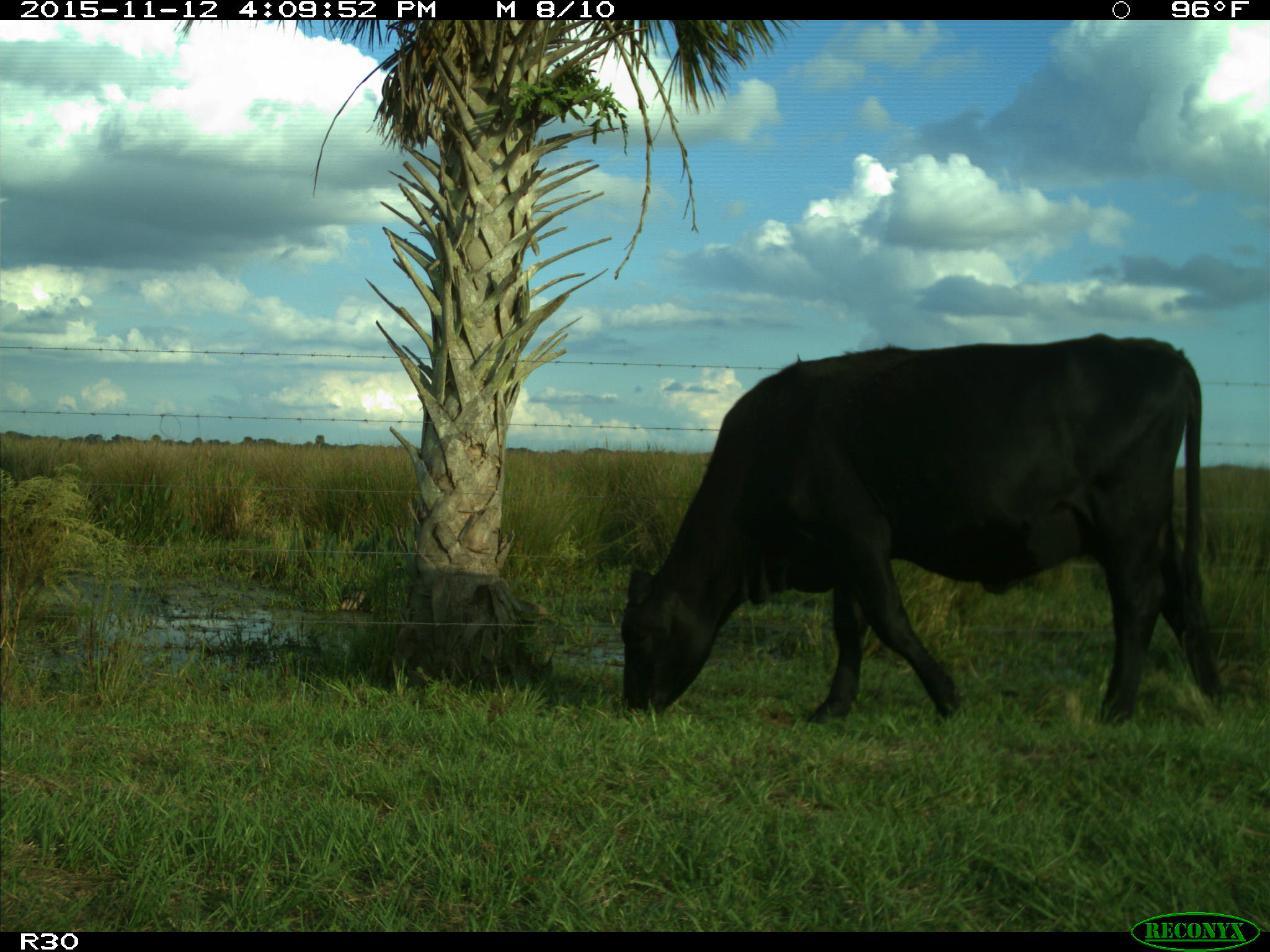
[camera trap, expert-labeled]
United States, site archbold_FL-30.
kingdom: Animalia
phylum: Chordata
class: Mammalia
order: Artiodactyla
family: Bovidae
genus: Bos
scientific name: Bos taurus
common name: domestic cow